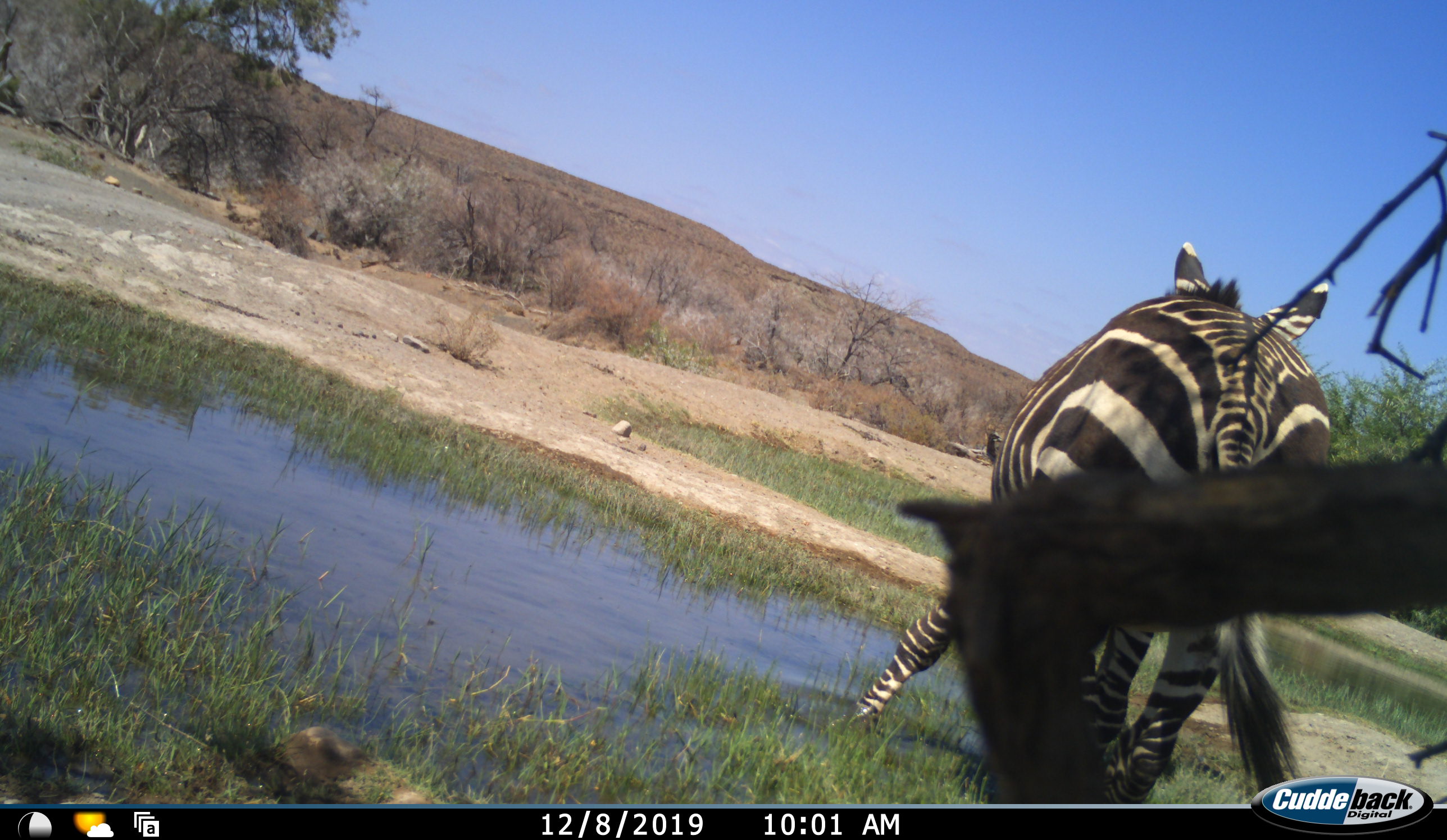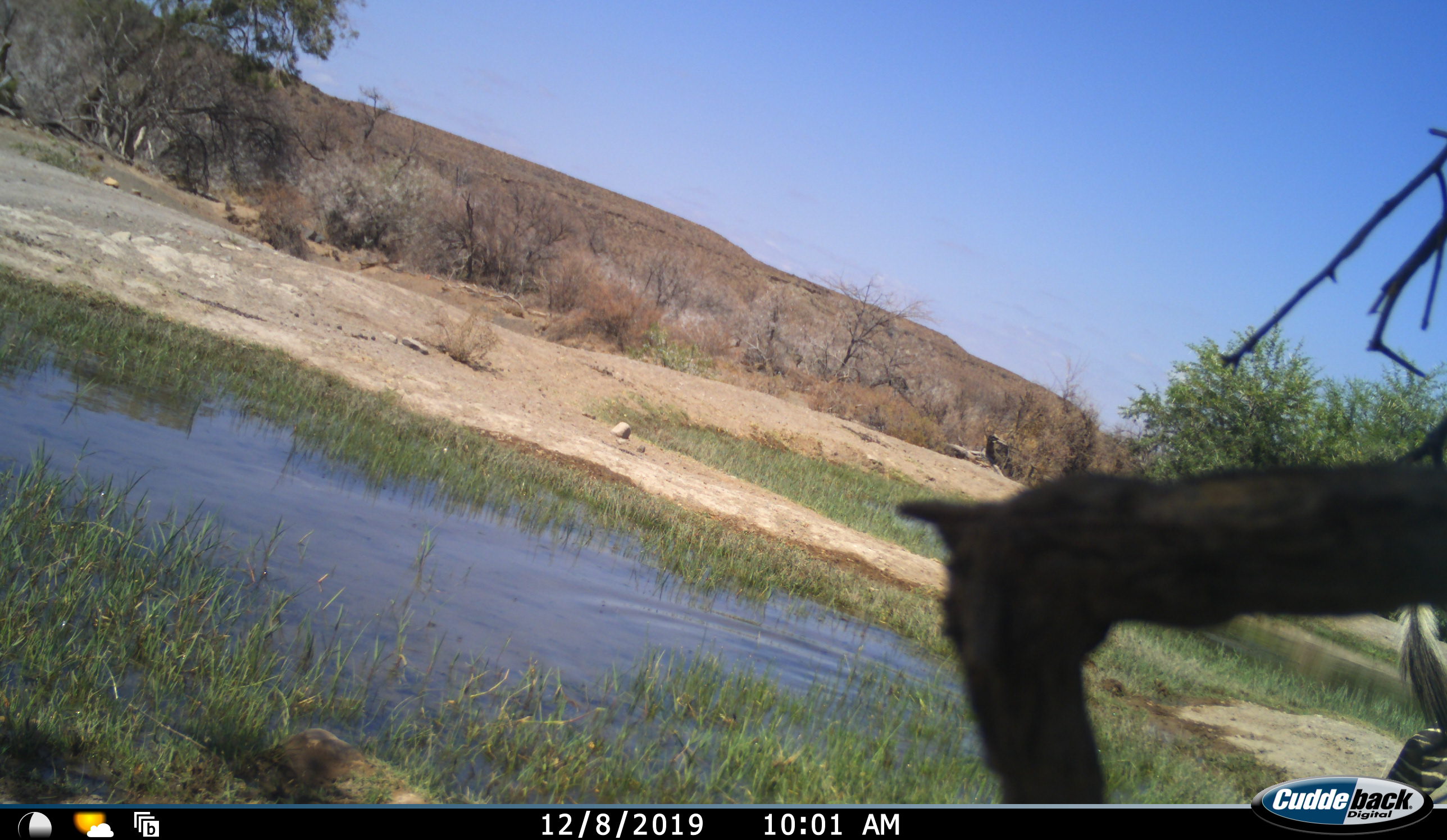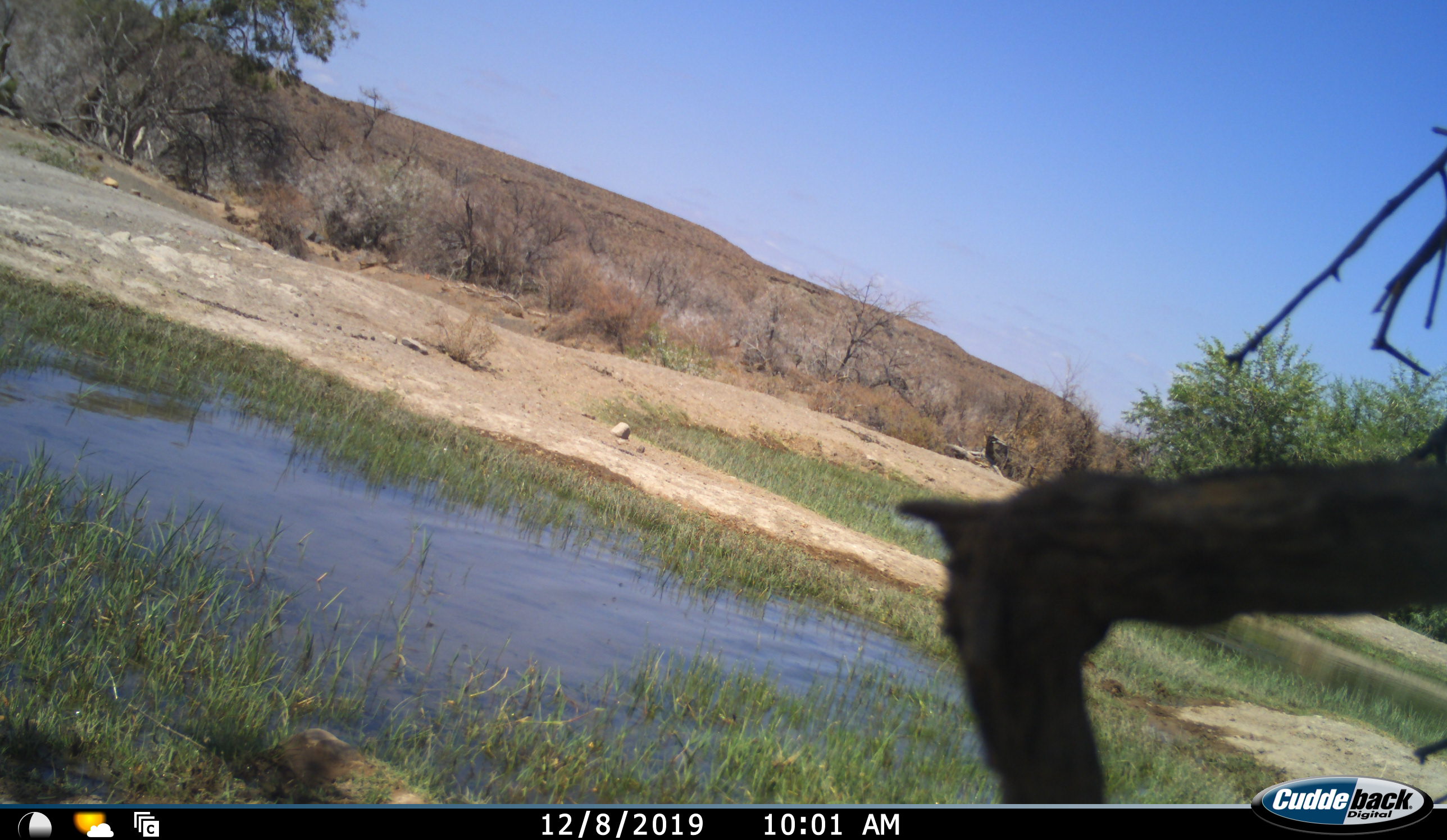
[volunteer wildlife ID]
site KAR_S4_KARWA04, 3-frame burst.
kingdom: Animalia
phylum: Chordata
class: Mammalia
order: Perissodactyla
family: Equidae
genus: Equus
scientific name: Equus zebra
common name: mountain zebra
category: zebramountain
Zebramountain (mountain zebra) (Equus zebra), count 1. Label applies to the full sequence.